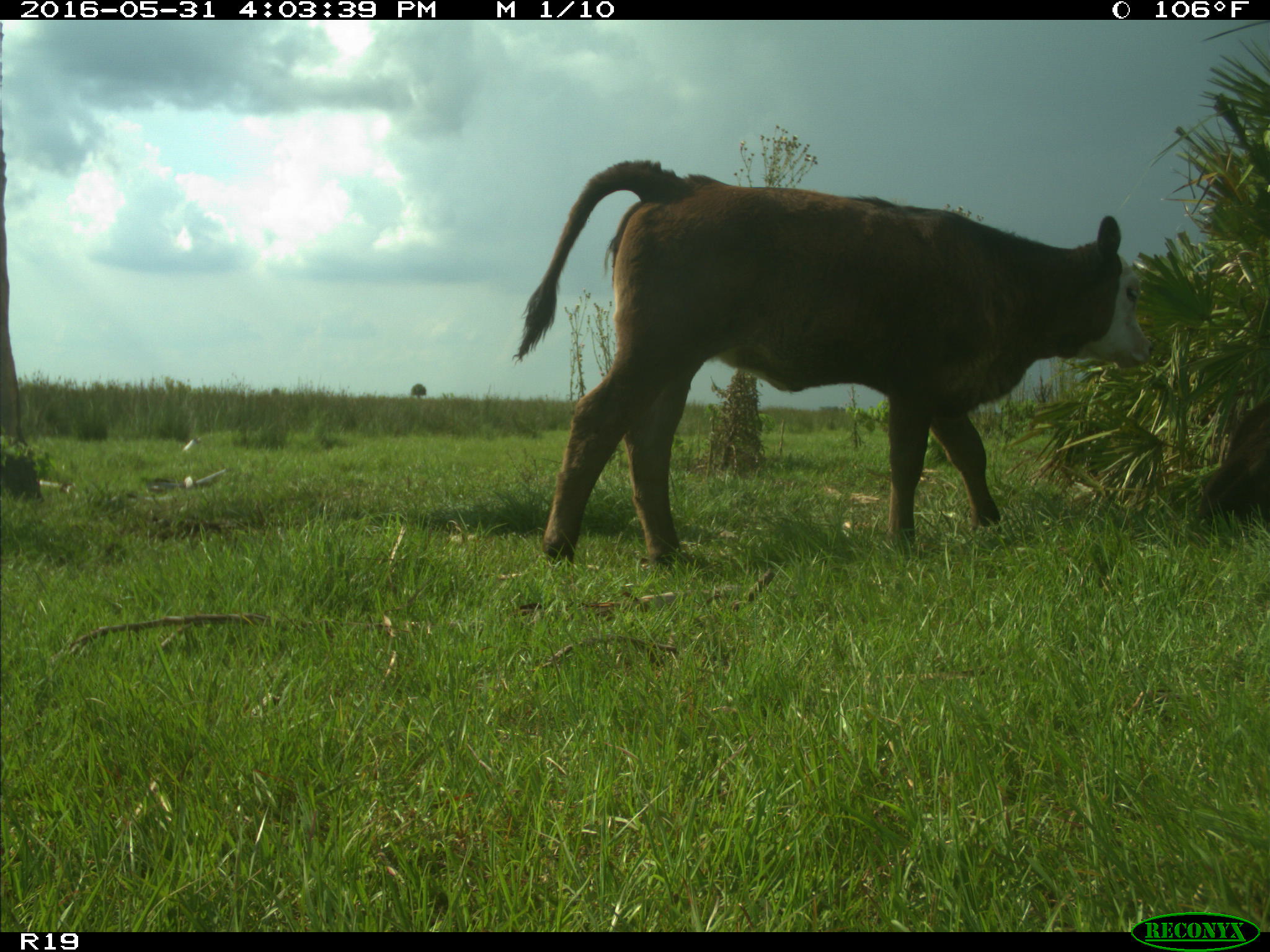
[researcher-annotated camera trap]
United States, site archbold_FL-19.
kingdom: Animalia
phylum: Chordata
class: Mammalia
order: Artiodactyla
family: Bovidae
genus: Bos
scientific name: Bos taurus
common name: domestic cow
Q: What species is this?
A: Bos taurus (domestic cow).